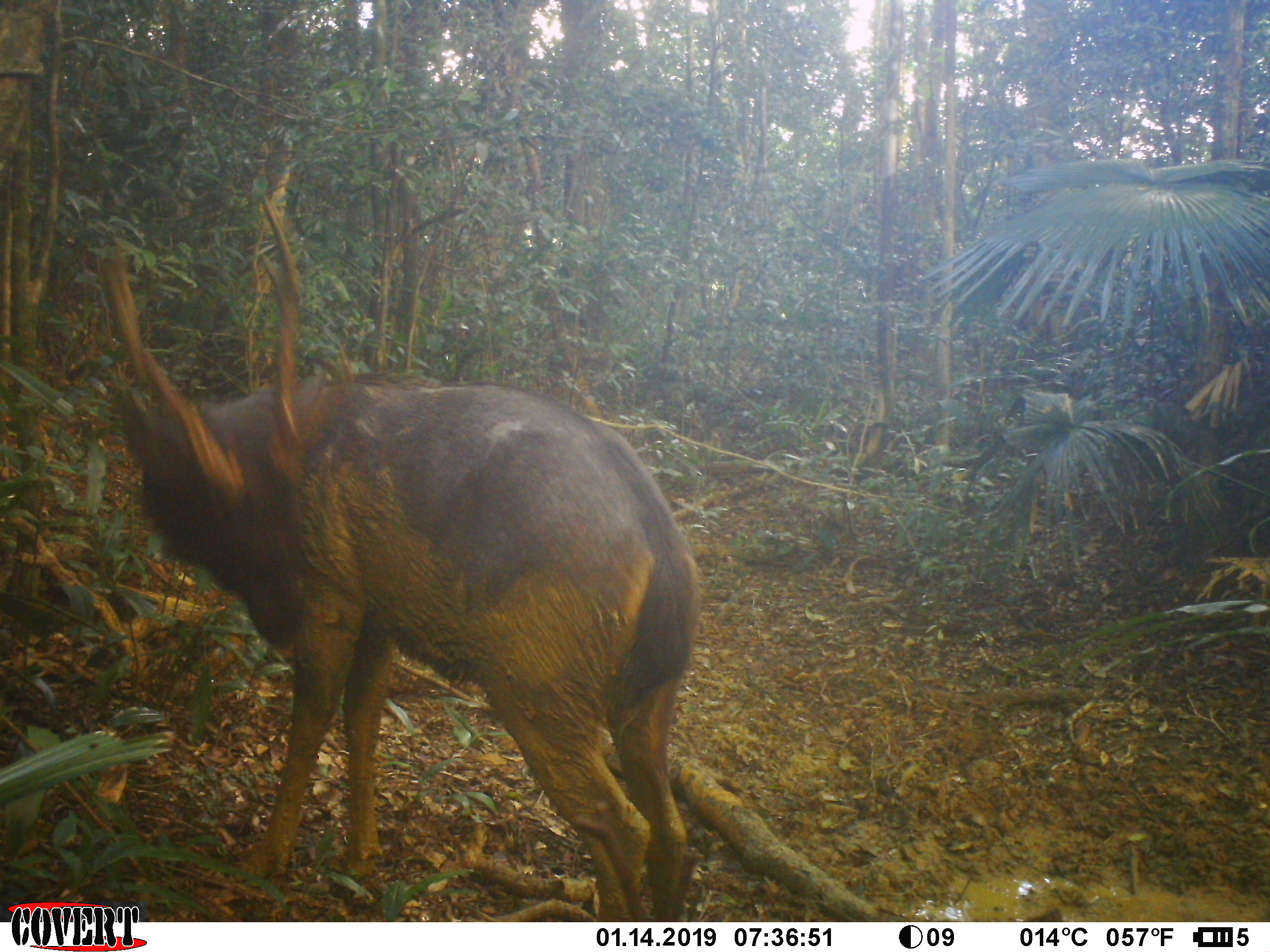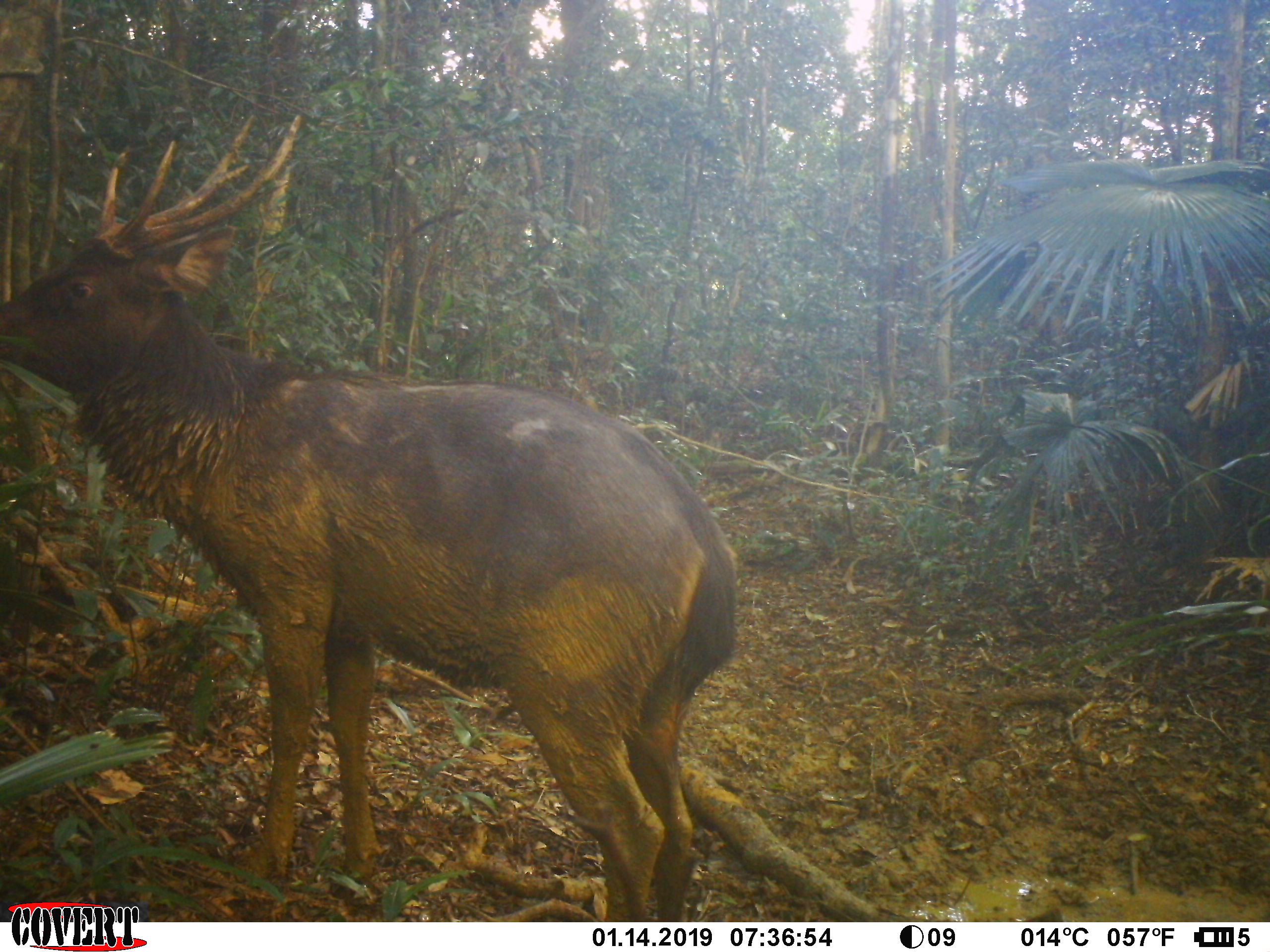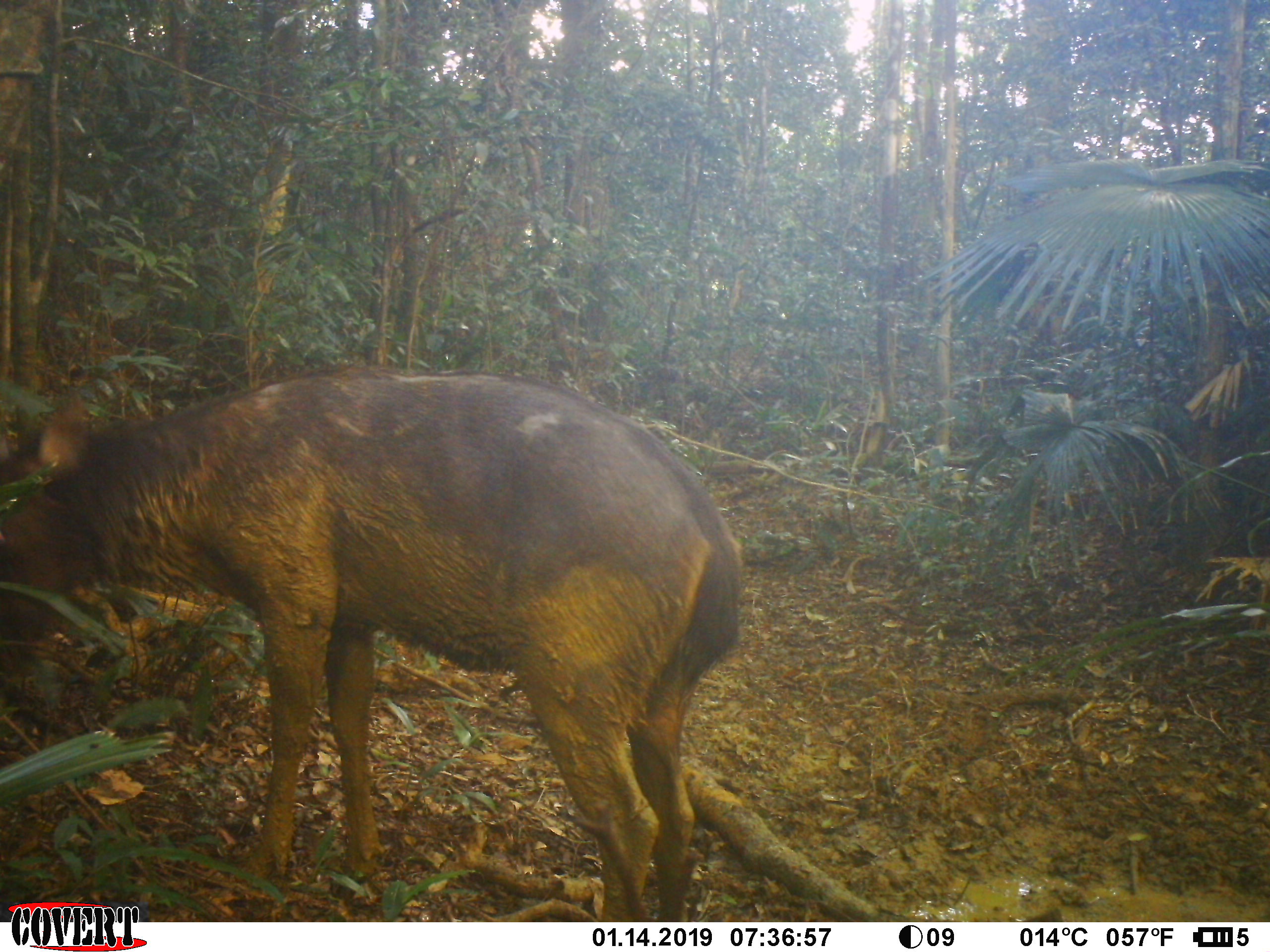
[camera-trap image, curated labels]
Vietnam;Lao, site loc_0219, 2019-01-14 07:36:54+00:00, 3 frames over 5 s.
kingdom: Animalia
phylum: Chordata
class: Mammalia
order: Artiodactyla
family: Cervidae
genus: Rusa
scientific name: Rusa unicolor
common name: sambar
Sambar (Rusa unicolor). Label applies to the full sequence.